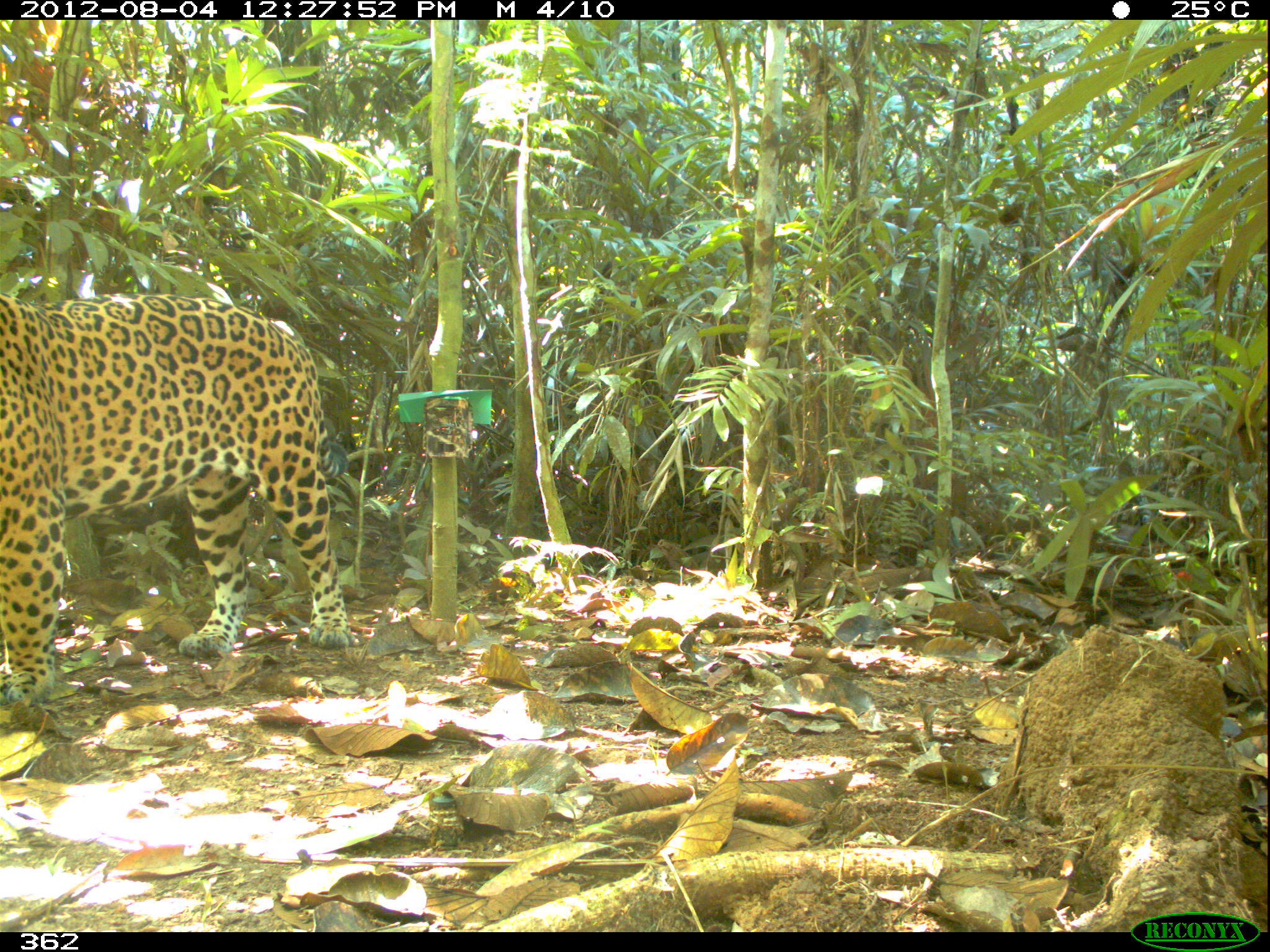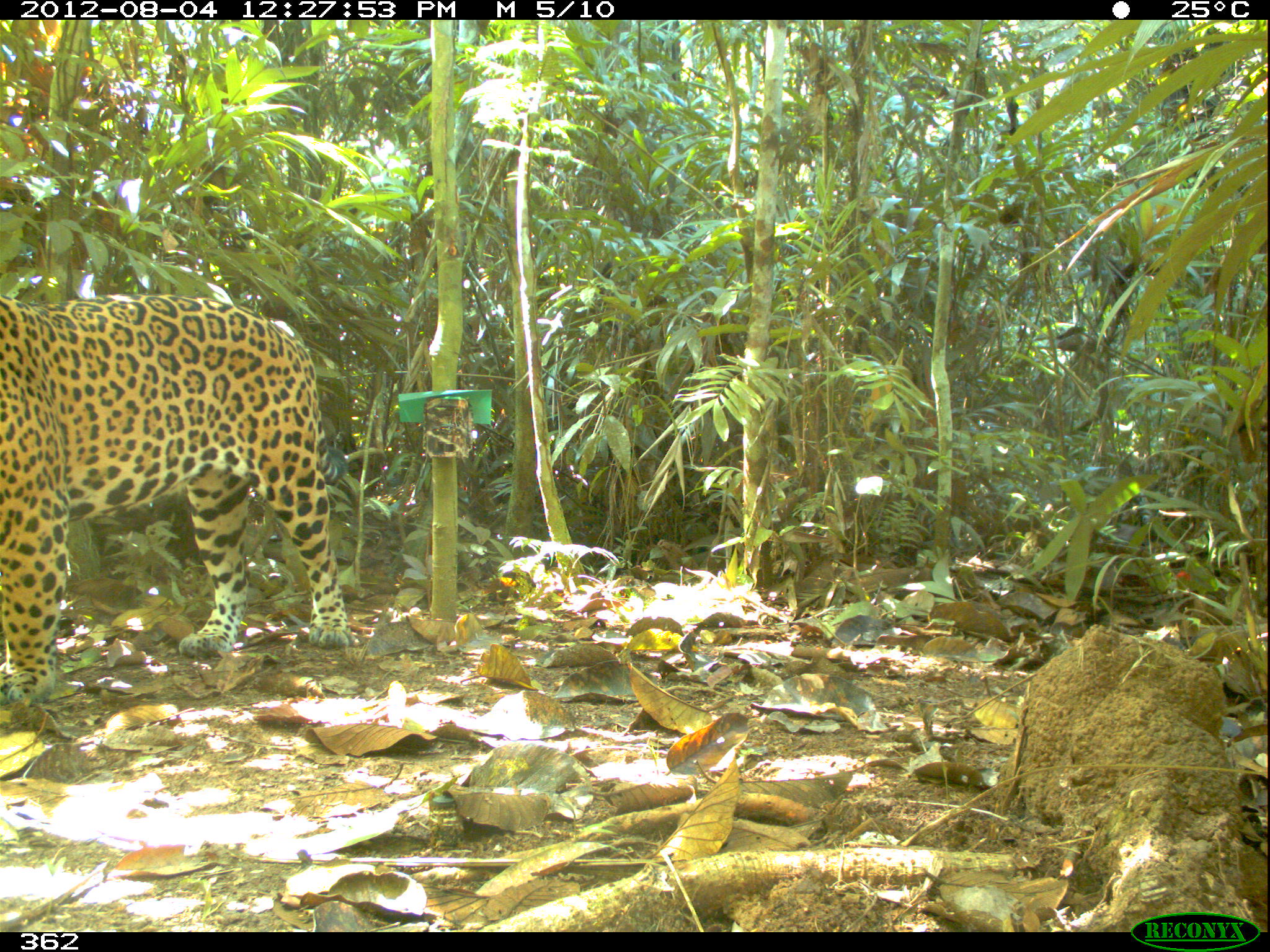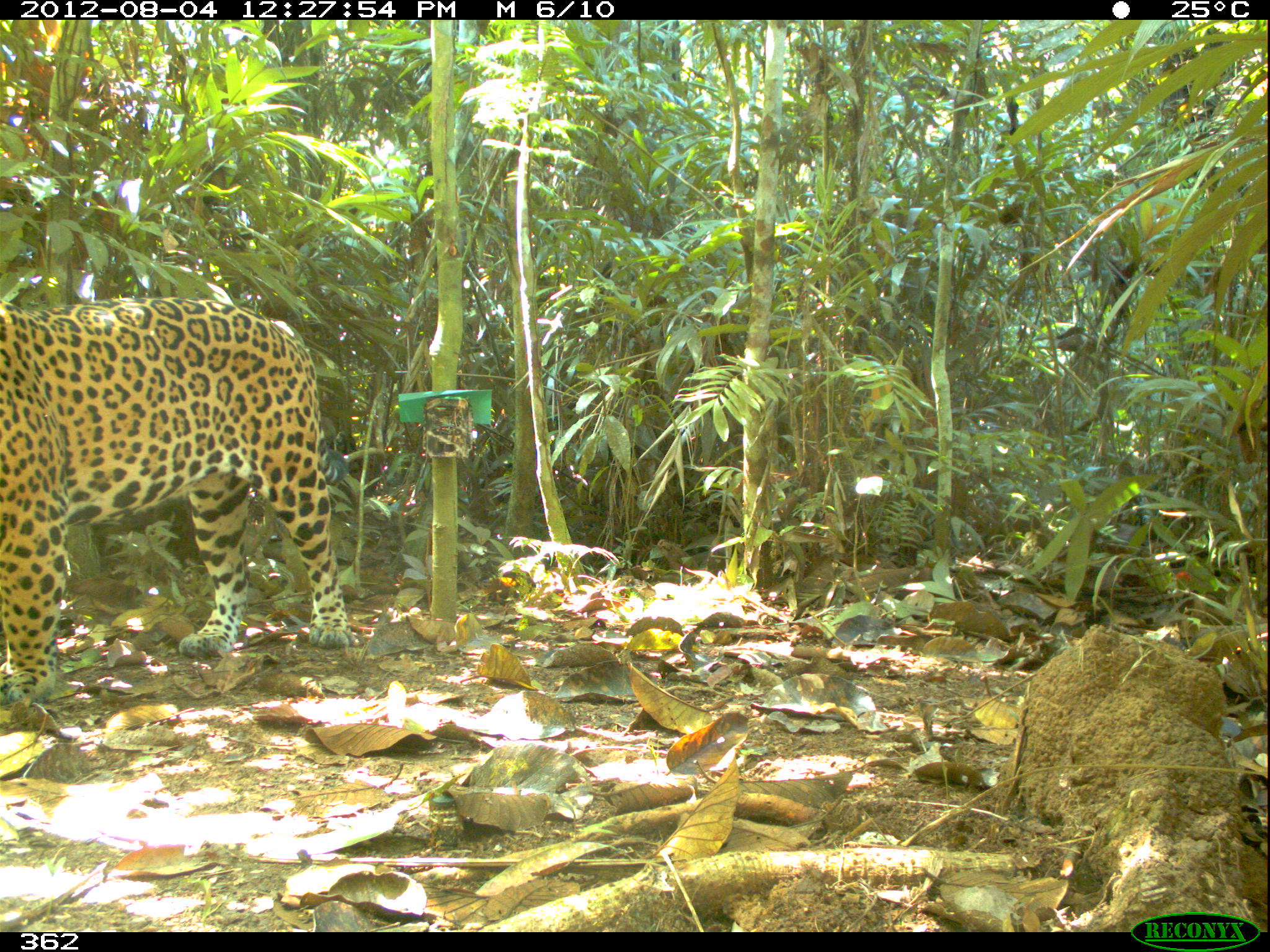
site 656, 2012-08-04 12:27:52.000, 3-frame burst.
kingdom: Animalia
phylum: Chordata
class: Mammalia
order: Carnivora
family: Felidae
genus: Panthera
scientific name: Panthera onca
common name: jaguar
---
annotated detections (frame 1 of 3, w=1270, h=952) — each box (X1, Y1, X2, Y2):
panthera onca: (0, 288, 346, 707)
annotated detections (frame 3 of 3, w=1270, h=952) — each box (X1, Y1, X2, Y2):
panthera onca: (0, 295, 349, 701)